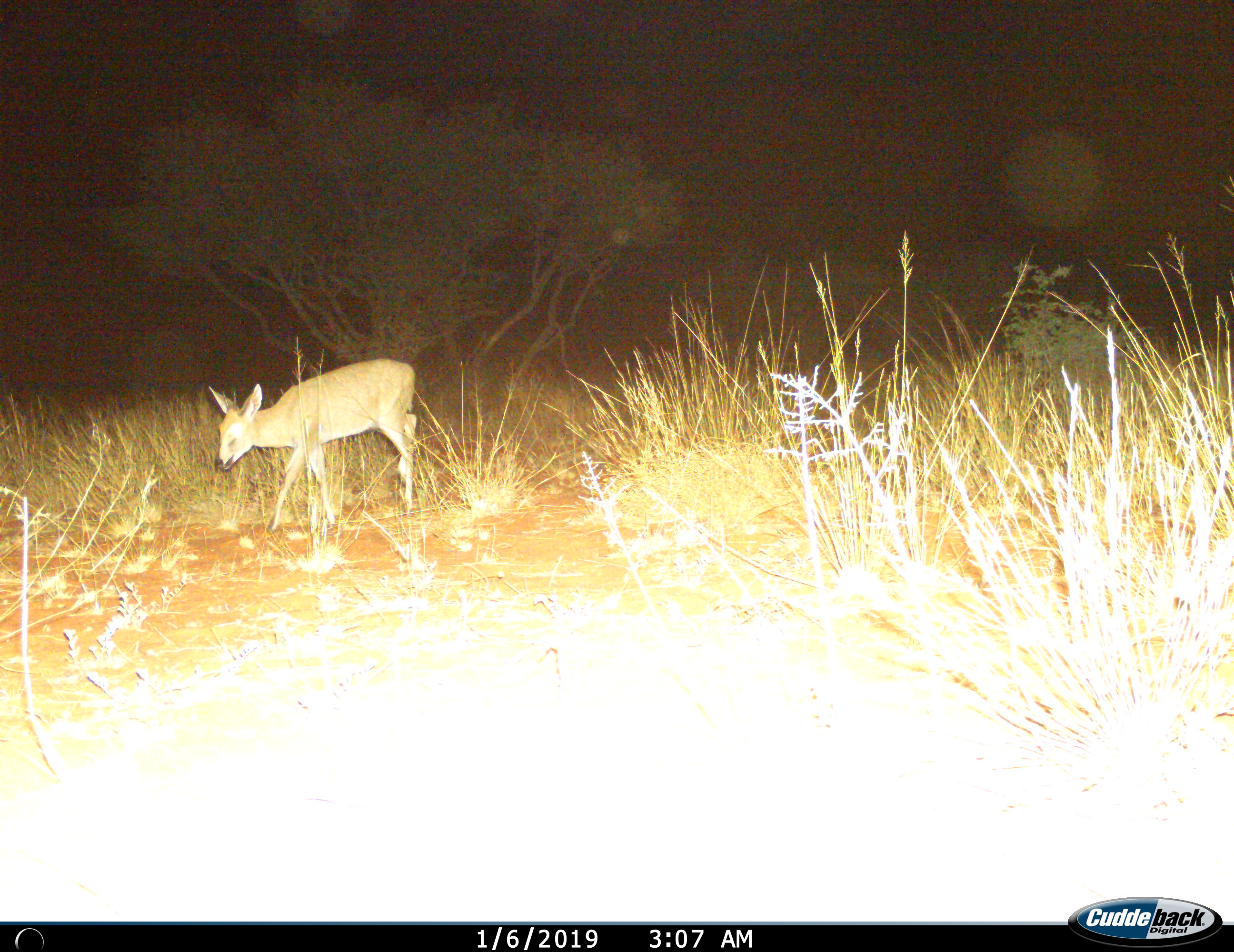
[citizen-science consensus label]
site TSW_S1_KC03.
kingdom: Animalia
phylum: Chordata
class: Mammalia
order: Artiodactyla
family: Bovidae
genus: Sylvicapra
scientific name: Sylvicapra grimmia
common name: common duiker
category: duikercommongrey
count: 1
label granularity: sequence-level